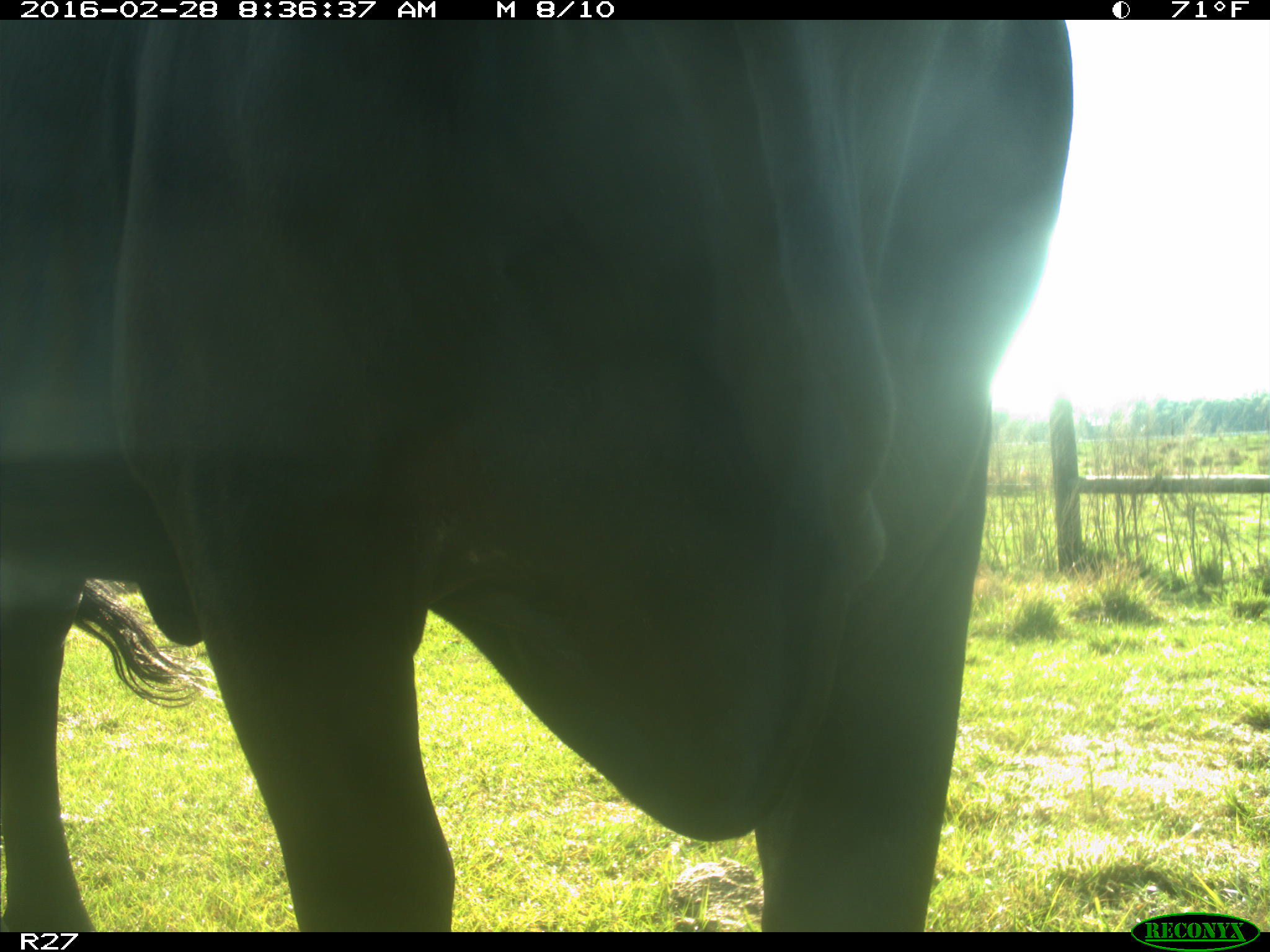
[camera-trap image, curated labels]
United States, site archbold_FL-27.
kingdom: Animalia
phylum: Chordata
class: Mammalia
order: Artiodactyla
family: Bovidae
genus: Bos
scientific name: Bos taurus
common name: domestic cow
Bos taurus (domestic cow).